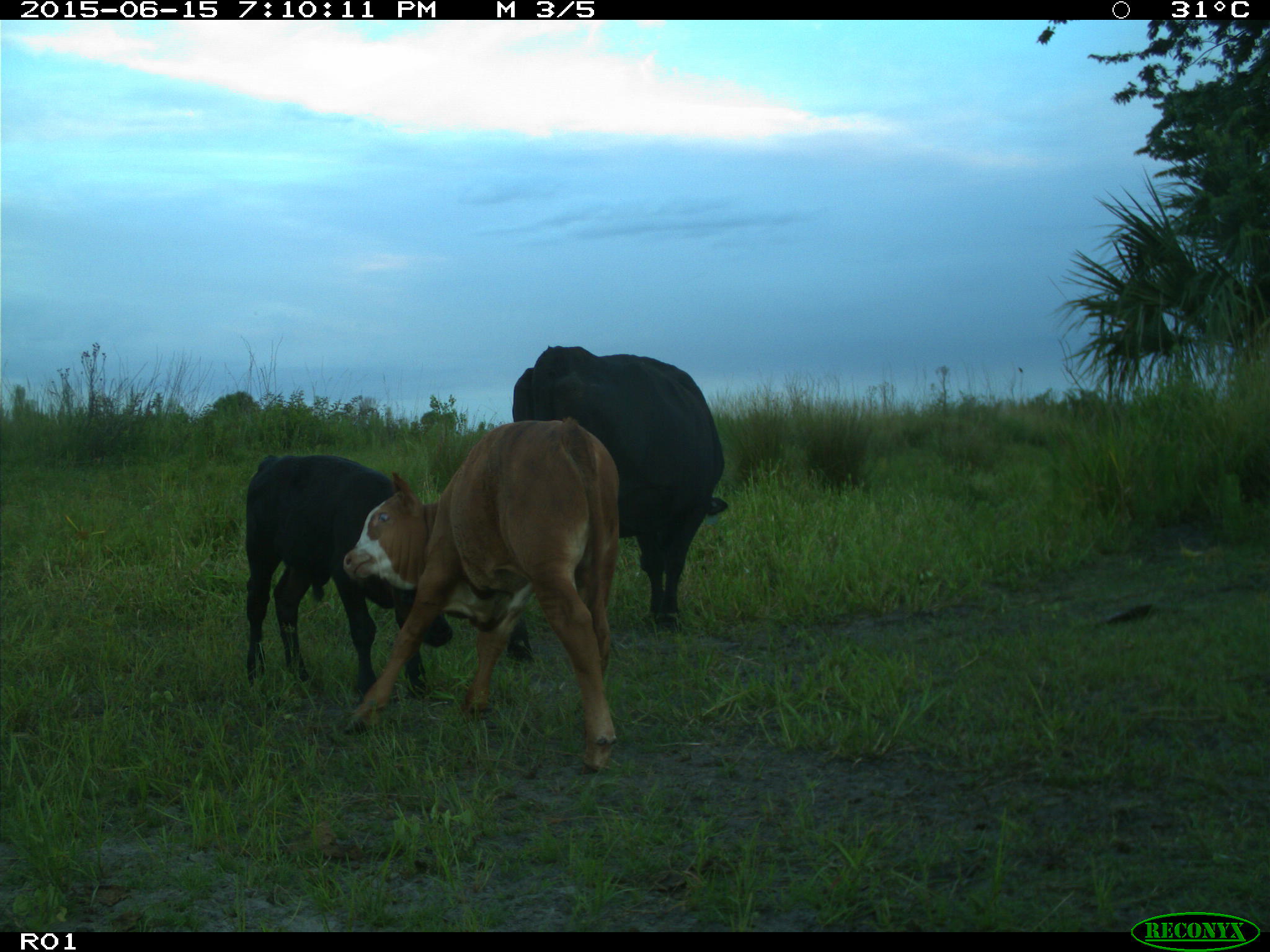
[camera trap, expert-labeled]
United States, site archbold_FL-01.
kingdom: Animalia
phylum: Chordata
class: Mammalia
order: Artiodactyla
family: Bovidae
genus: Bos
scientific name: Bos taurus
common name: domestic cow